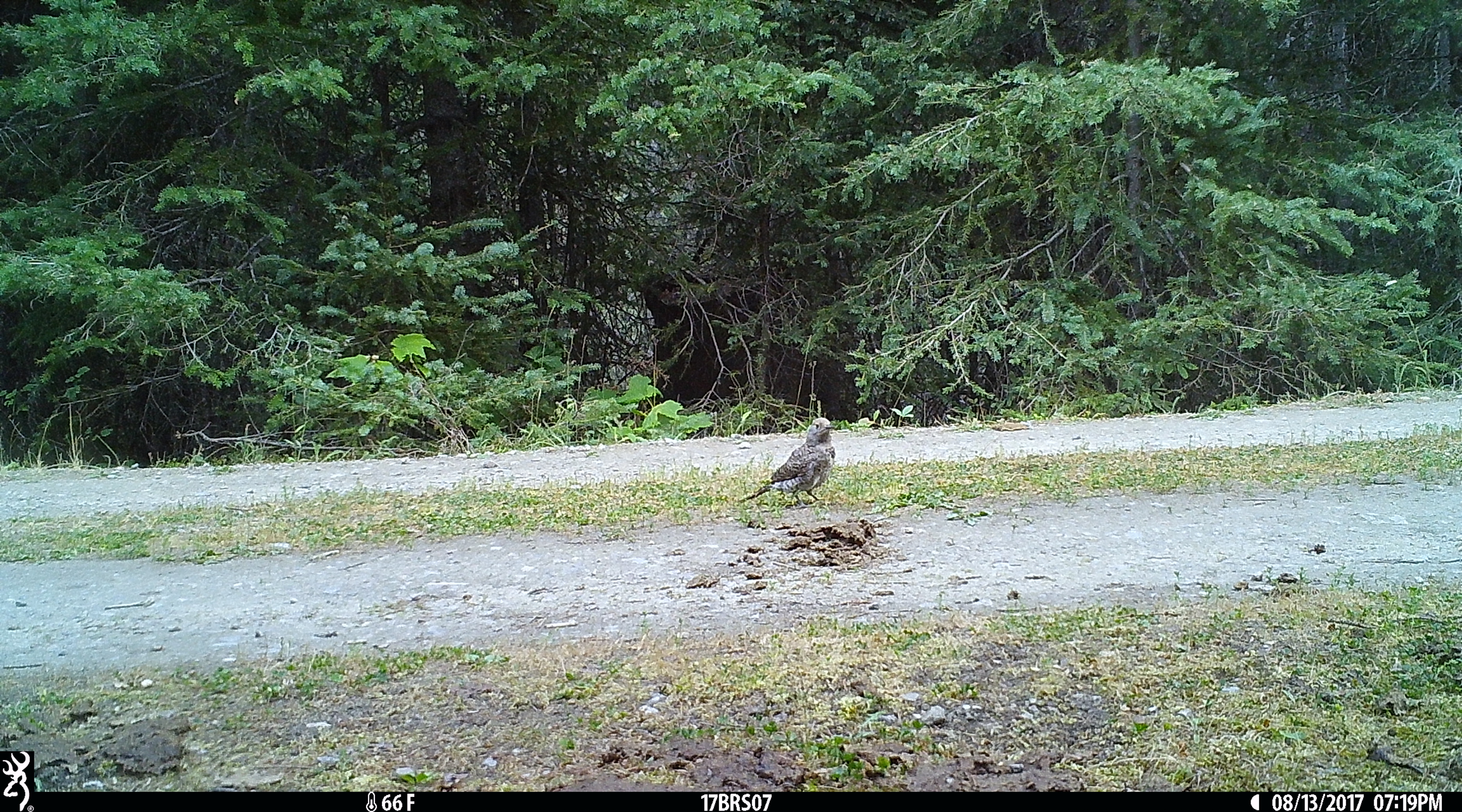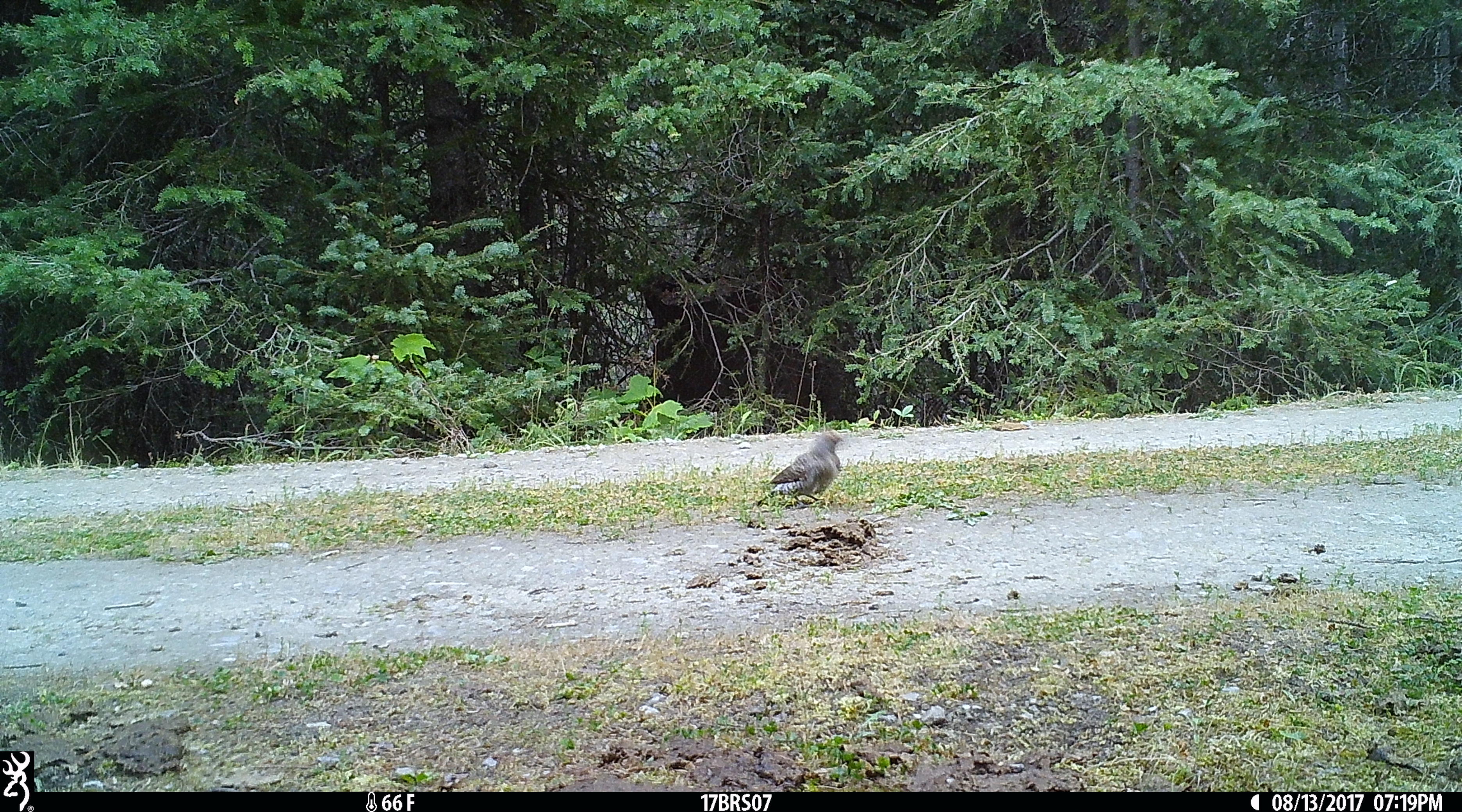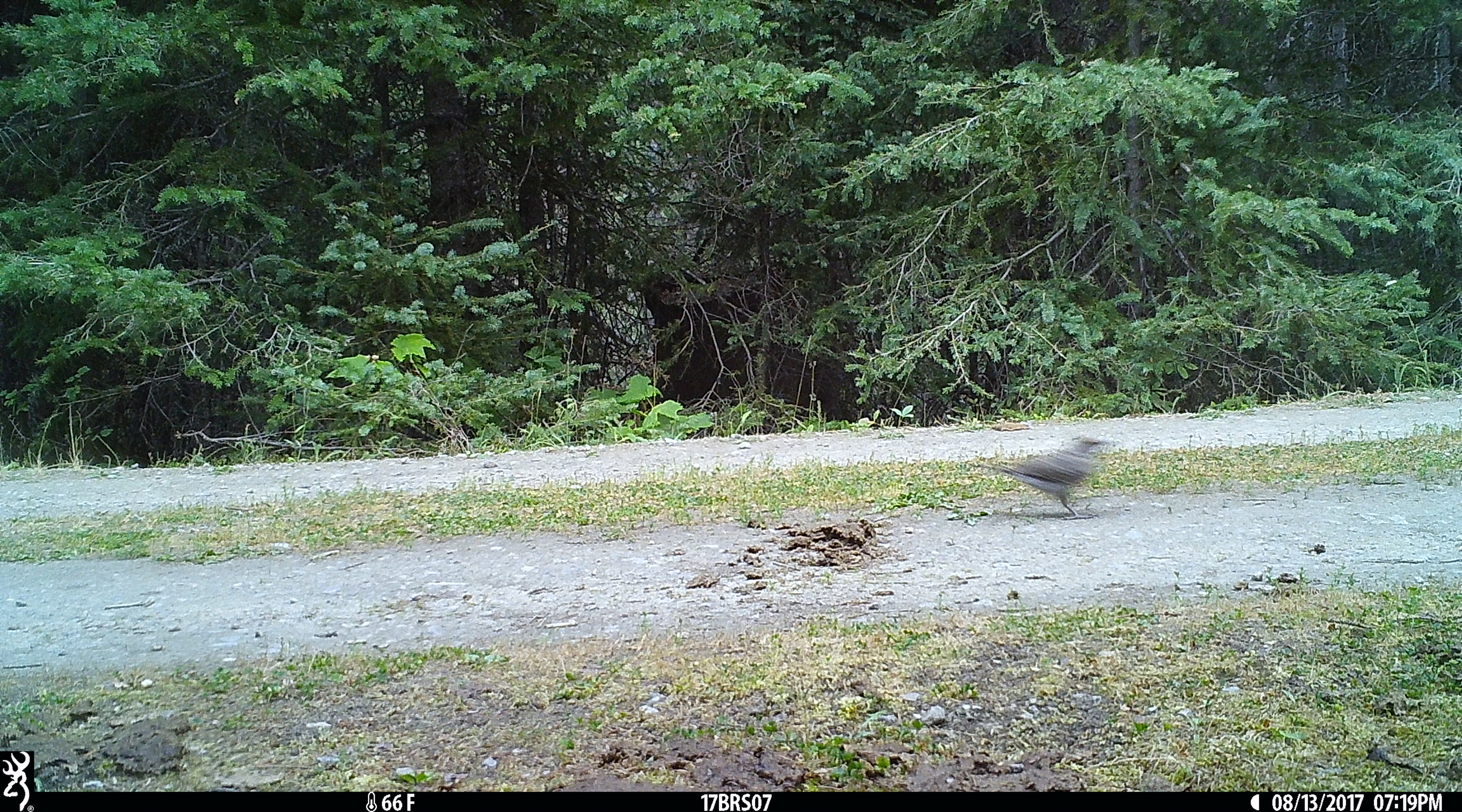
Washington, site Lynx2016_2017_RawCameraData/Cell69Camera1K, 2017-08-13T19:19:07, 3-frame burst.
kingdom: Animalia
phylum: Chordata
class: Aves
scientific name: Aves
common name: birds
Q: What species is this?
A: Aves (birds).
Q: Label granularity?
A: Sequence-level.